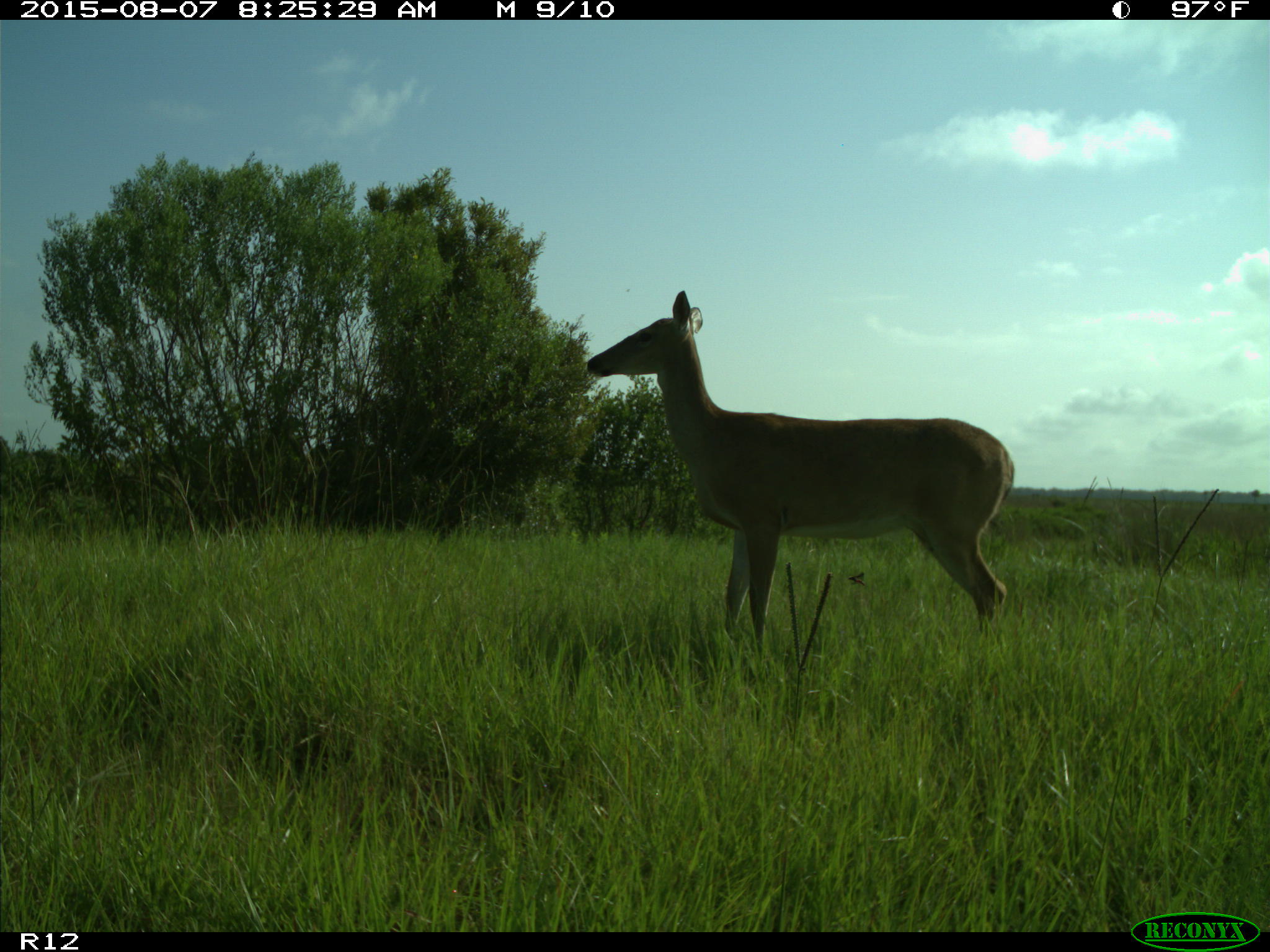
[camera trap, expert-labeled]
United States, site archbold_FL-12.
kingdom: Animalia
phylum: Chordata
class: Mammalia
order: Artiodactyla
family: Cervidae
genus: Odocoileus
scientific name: Odocoileus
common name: deer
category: unidentified deer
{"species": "unidentified deer (deer) (Odocoileus)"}